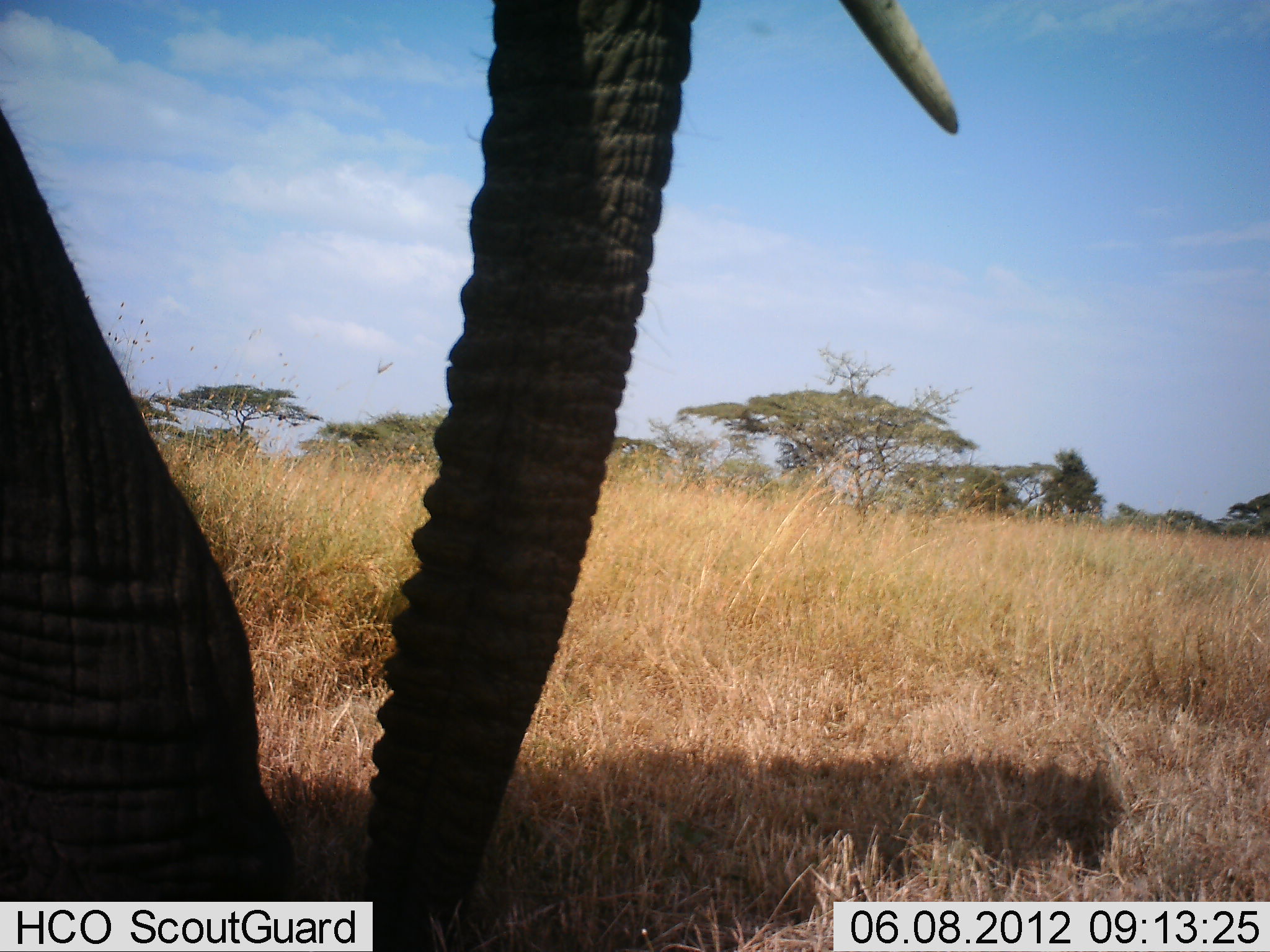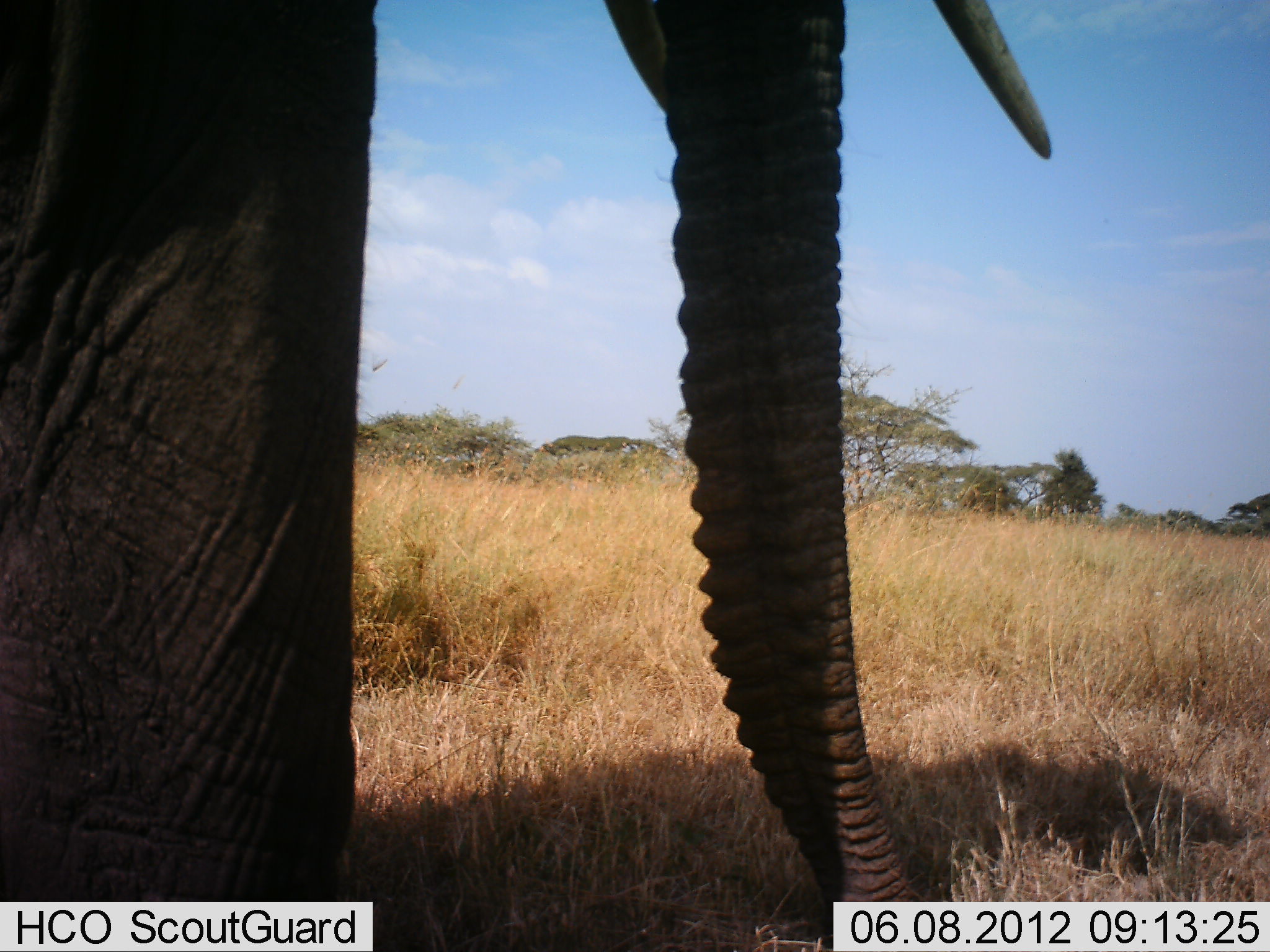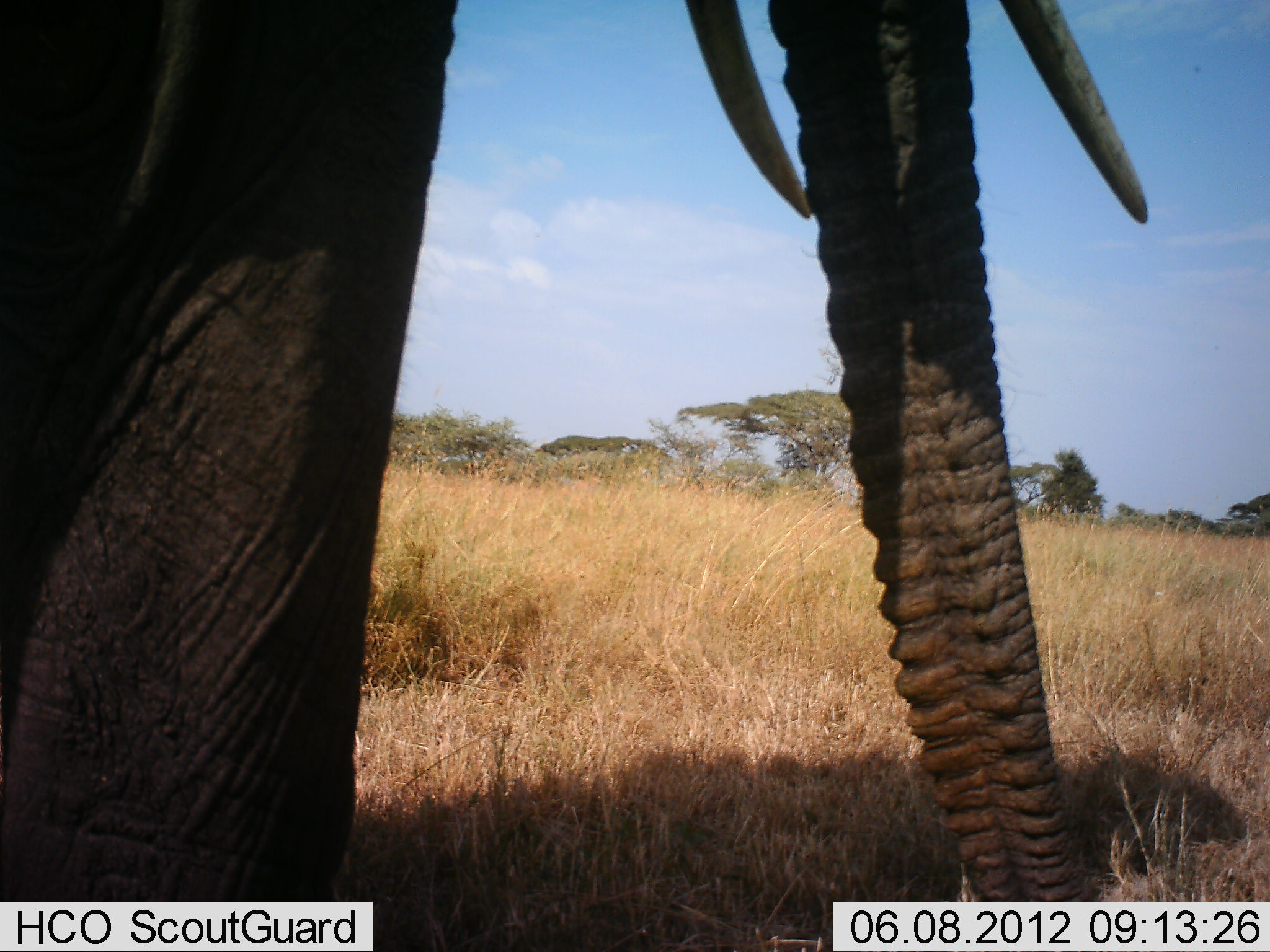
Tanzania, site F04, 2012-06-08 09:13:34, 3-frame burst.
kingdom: Animalia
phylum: Chordata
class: Mammalia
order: Proboscidea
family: Elephantidae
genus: Loxodonta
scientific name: Loxodonta africana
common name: african bush elephant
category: elephant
Elephant (african bush elephant) (Loxodonta africana), count 1. Behavior (volunteer vote fractions): standing 50%, resting 0%, moving 60%, interacting 0%. Young present (vote fraction): 0%. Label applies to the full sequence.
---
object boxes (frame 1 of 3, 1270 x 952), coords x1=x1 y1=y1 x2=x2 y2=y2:
animal: x1=0 y1=0 x2=962 y2=952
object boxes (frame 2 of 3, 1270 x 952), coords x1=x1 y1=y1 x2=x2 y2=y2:
animal: x1=0 y1=1 x2=1053 y2=952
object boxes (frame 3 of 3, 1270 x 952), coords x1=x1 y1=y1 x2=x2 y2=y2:
animal: x1=0 y1=0 x2=1154 y2=951